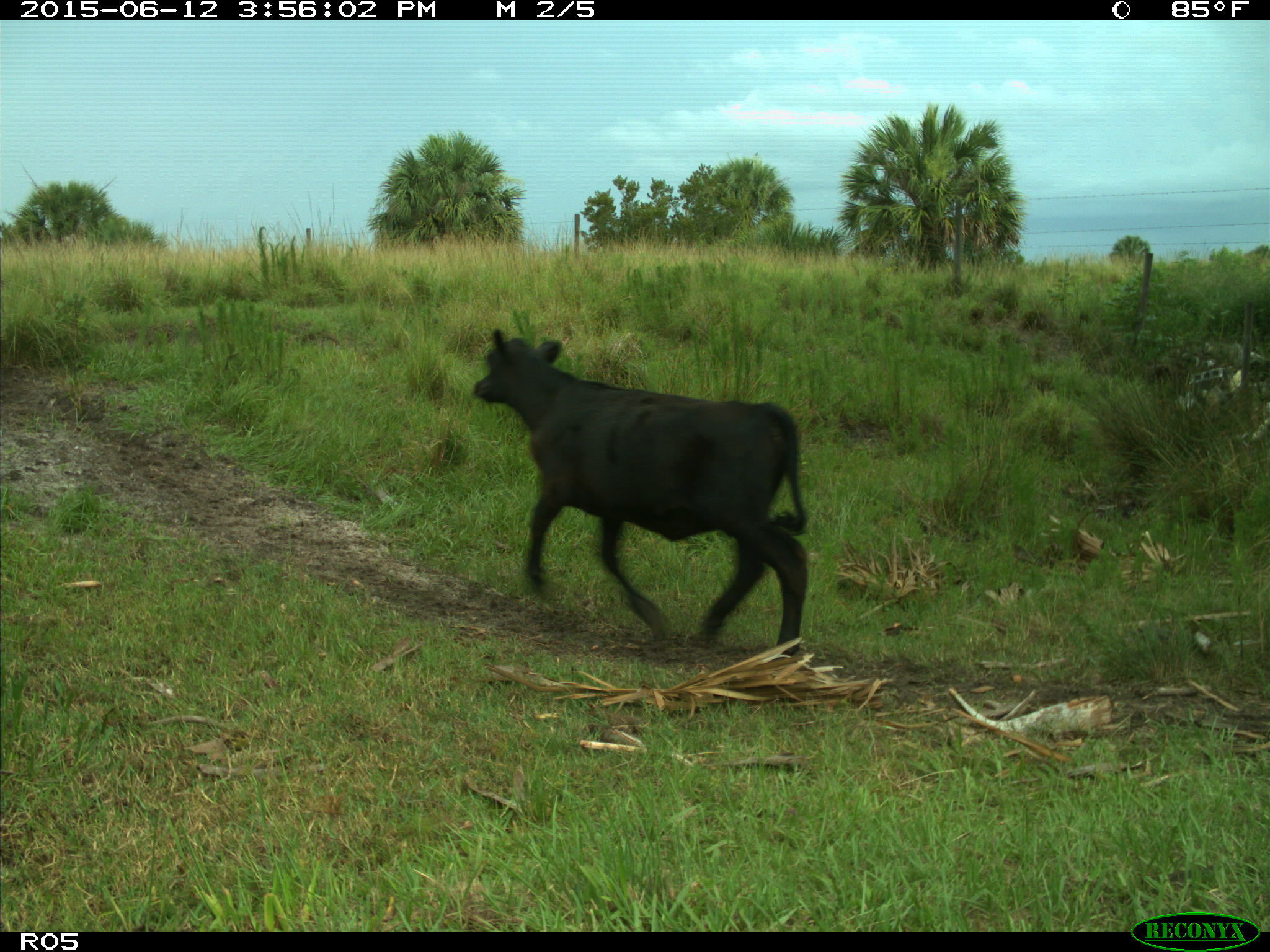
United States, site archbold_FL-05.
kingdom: Animalia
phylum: Chordata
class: Mammalia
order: Artiodactyla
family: Bovidae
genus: Bos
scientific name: Bos taurus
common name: domestic cow